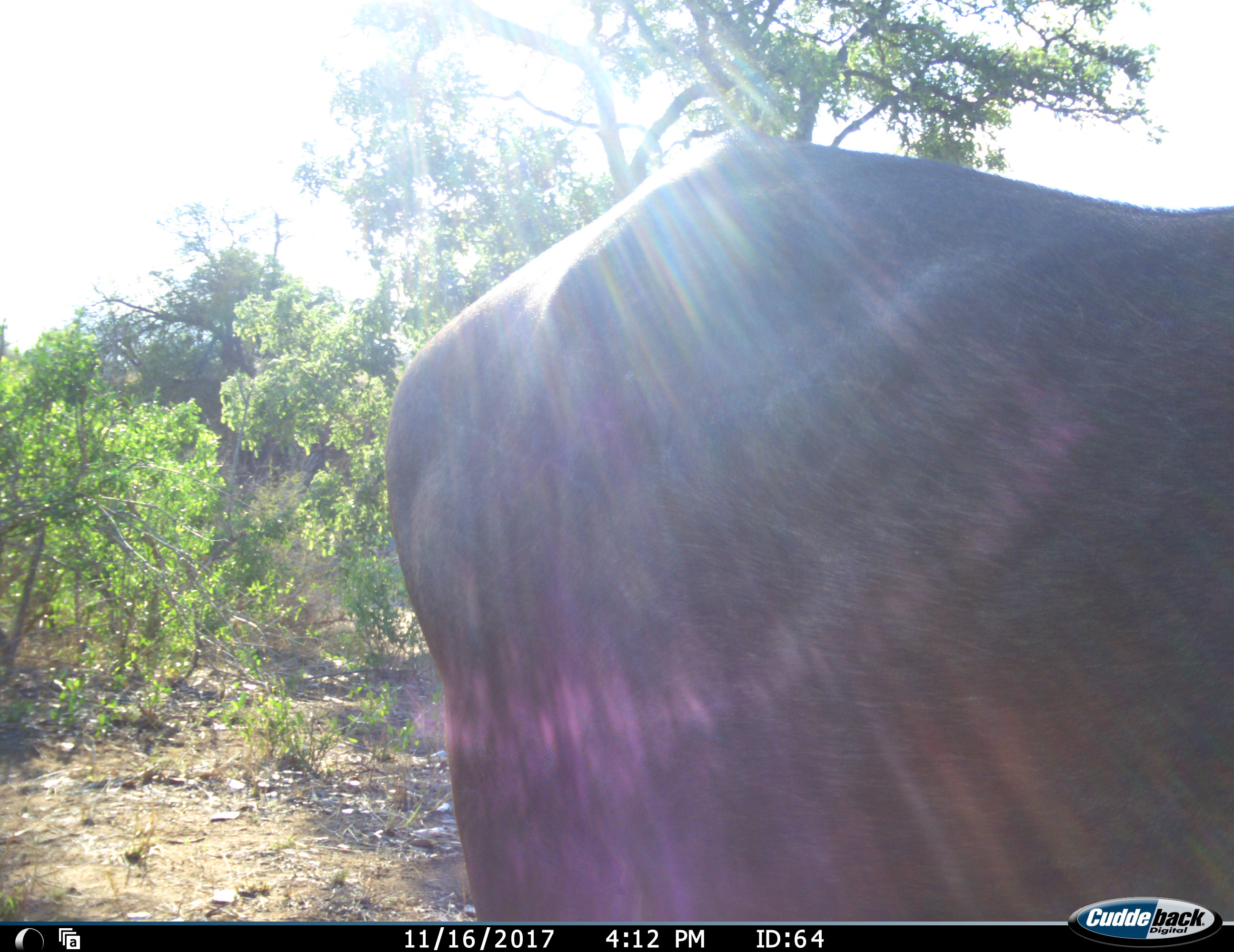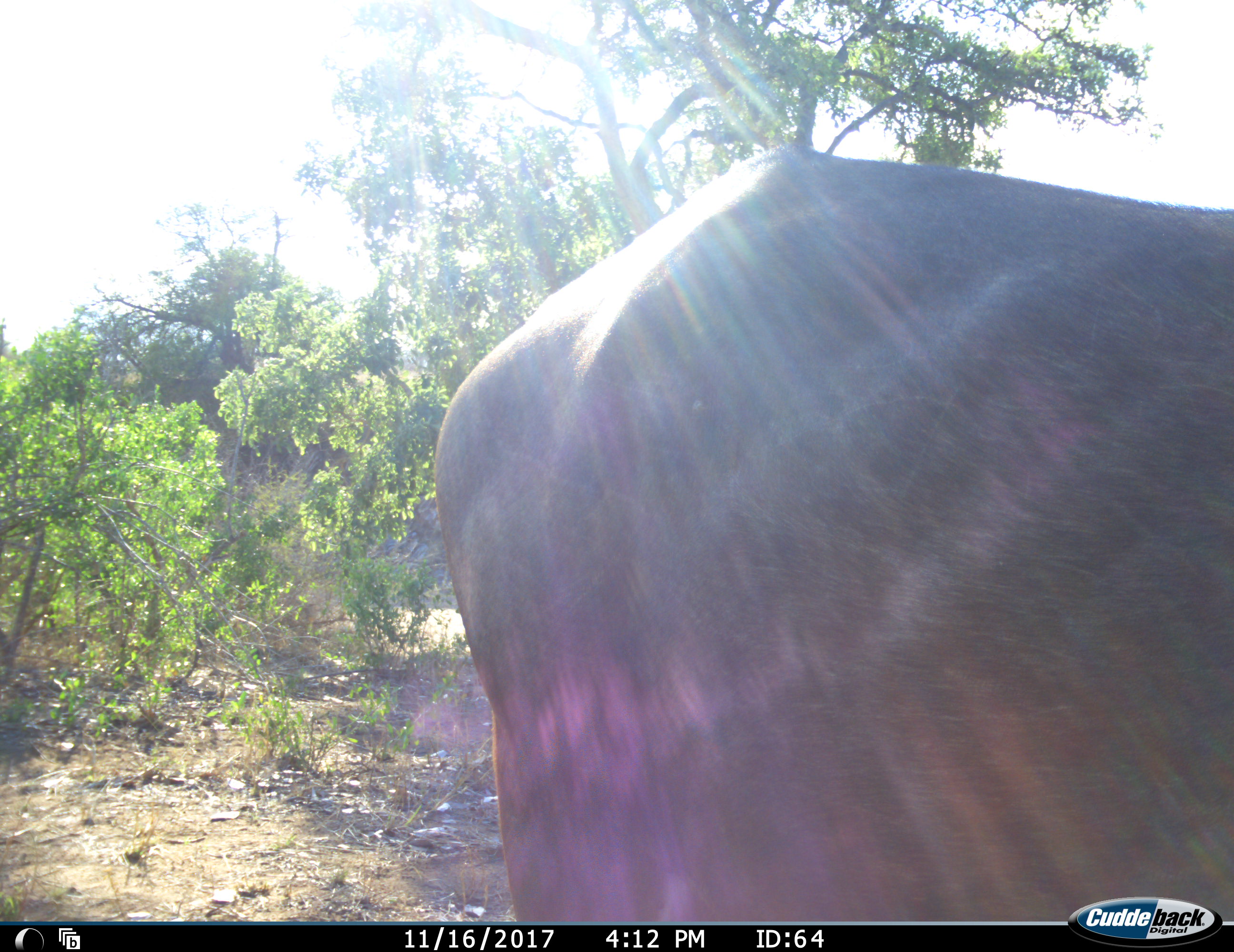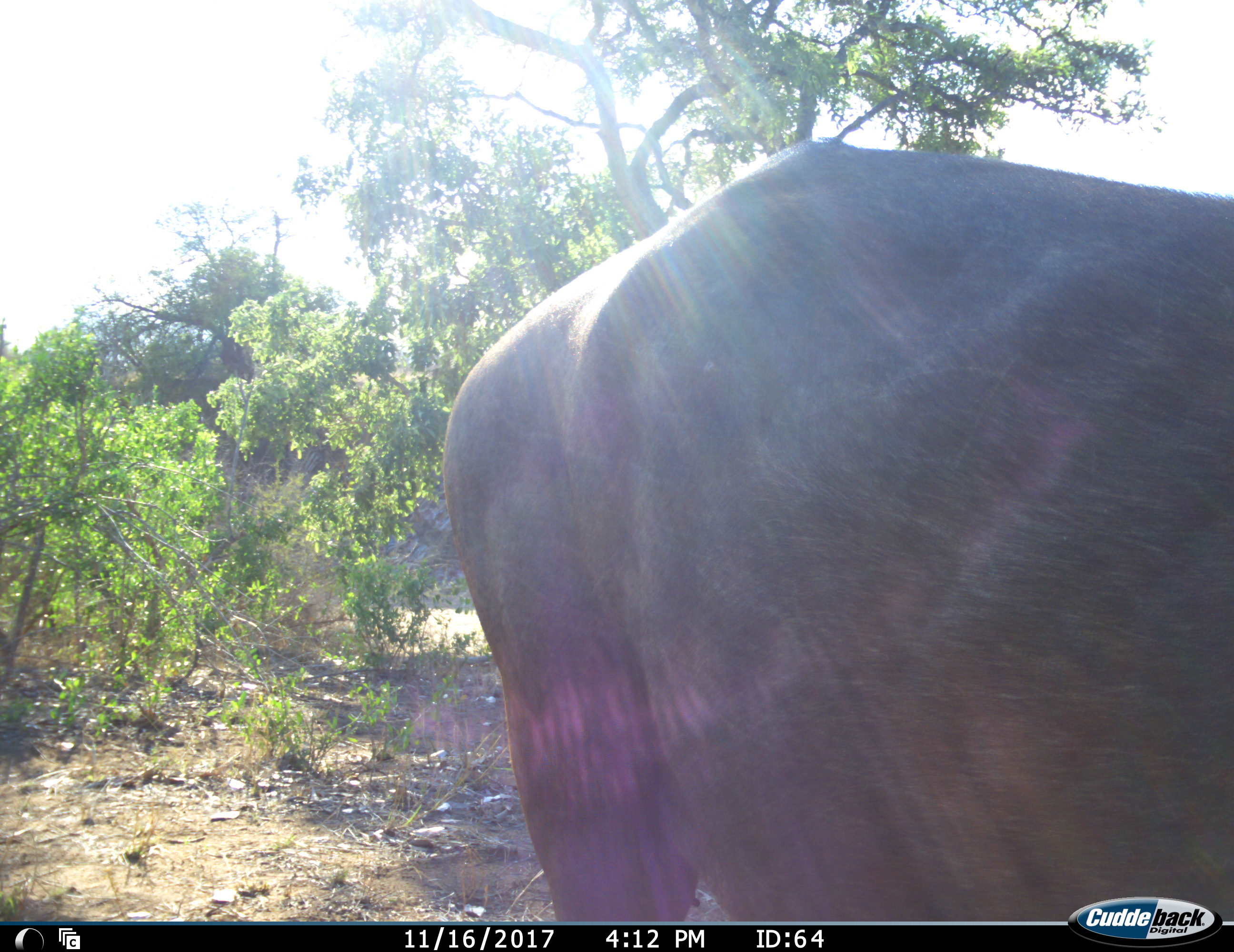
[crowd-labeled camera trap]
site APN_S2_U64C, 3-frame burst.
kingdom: Animalia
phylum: Chordata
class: Mammalia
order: Artiodactyla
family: Bovidae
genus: Syncerus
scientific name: Syncerus caffer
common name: african buffalo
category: buffalo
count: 1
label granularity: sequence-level